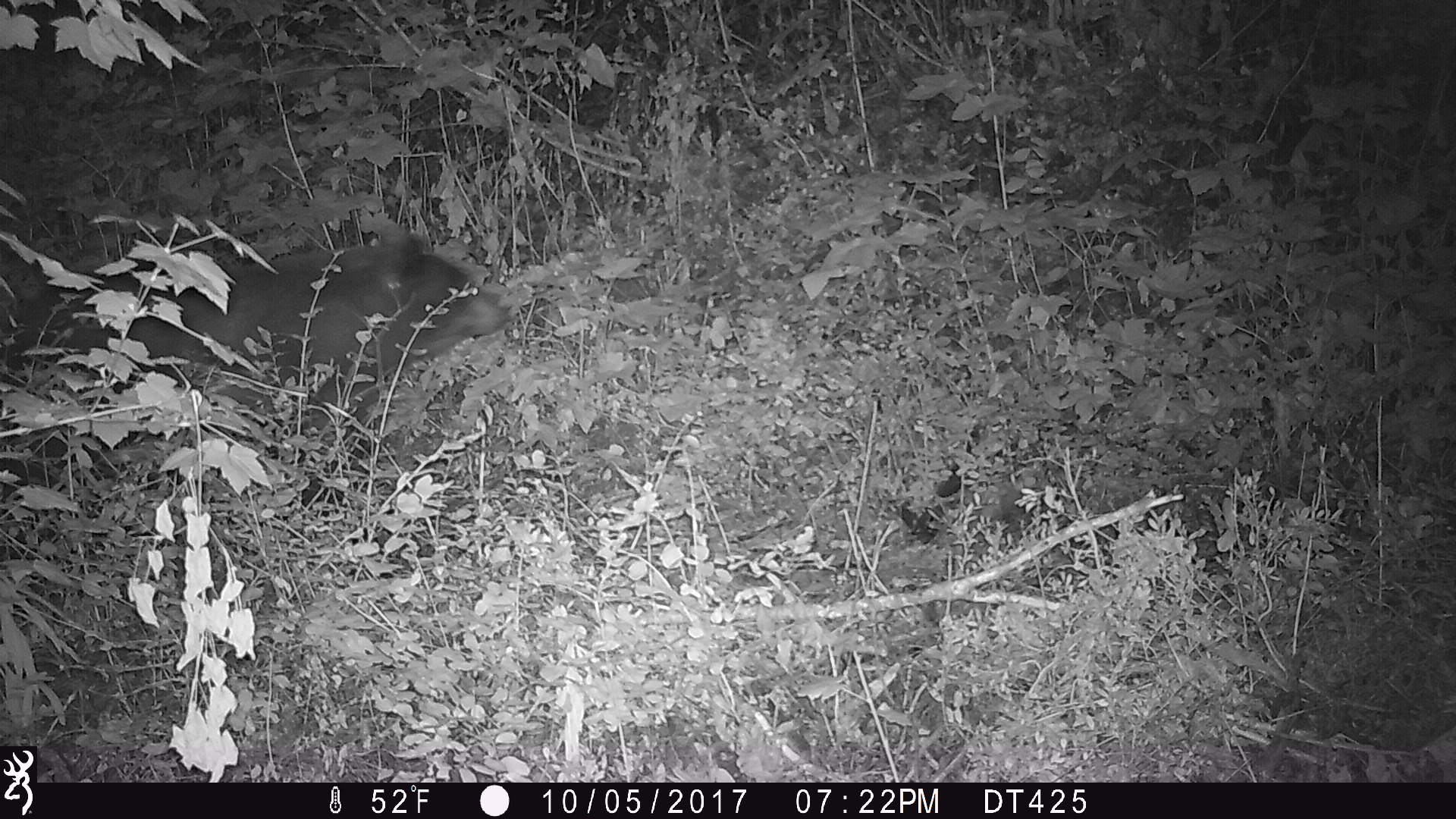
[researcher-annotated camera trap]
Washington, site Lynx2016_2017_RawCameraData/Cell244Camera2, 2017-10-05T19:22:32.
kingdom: Animalia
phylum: Chordata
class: Mammalia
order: Carnivora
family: Ursidae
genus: Ursus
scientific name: Ursus americanus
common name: american black bear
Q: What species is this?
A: Ursus americanus (american black bear).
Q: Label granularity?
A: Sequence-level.